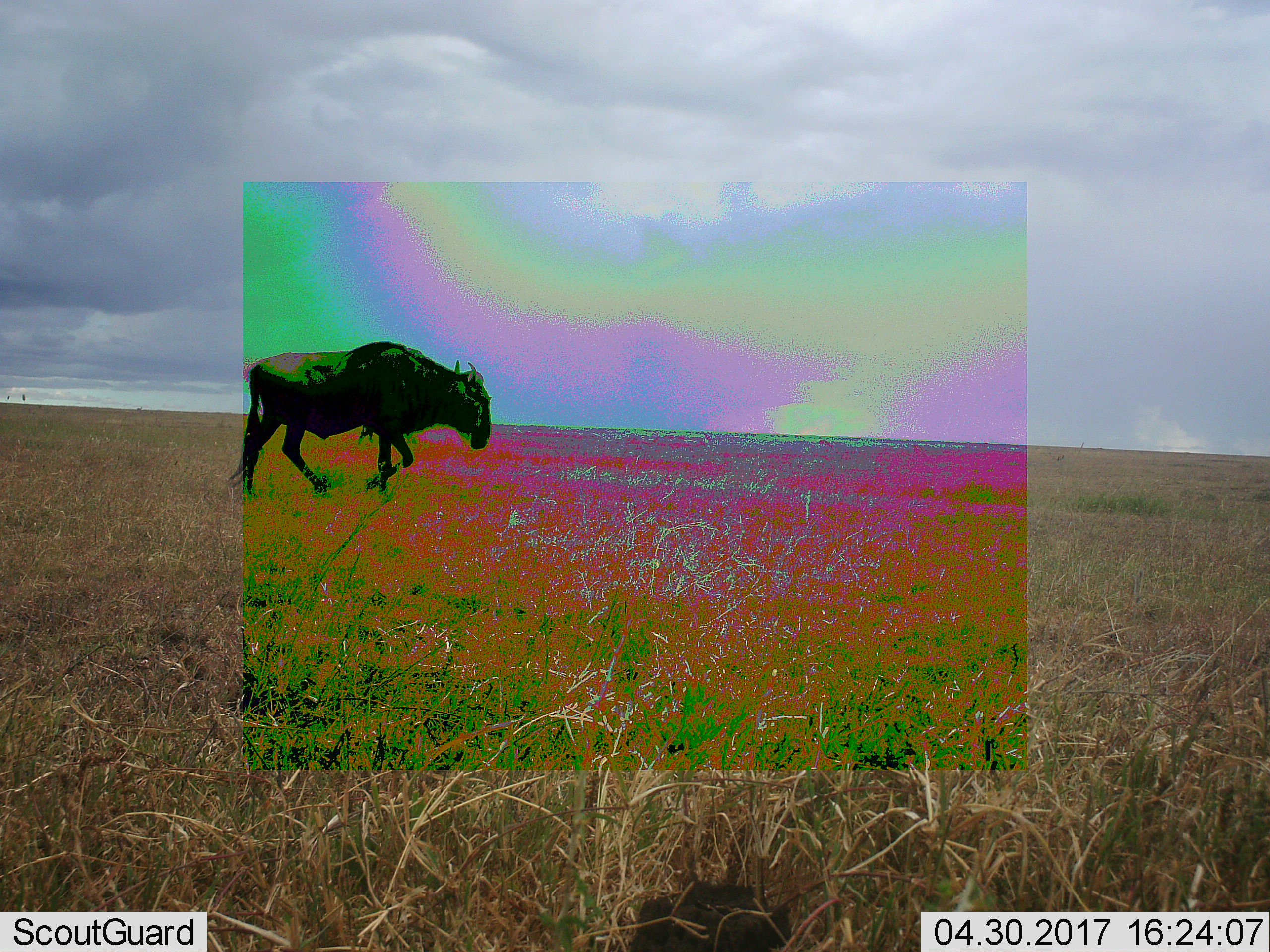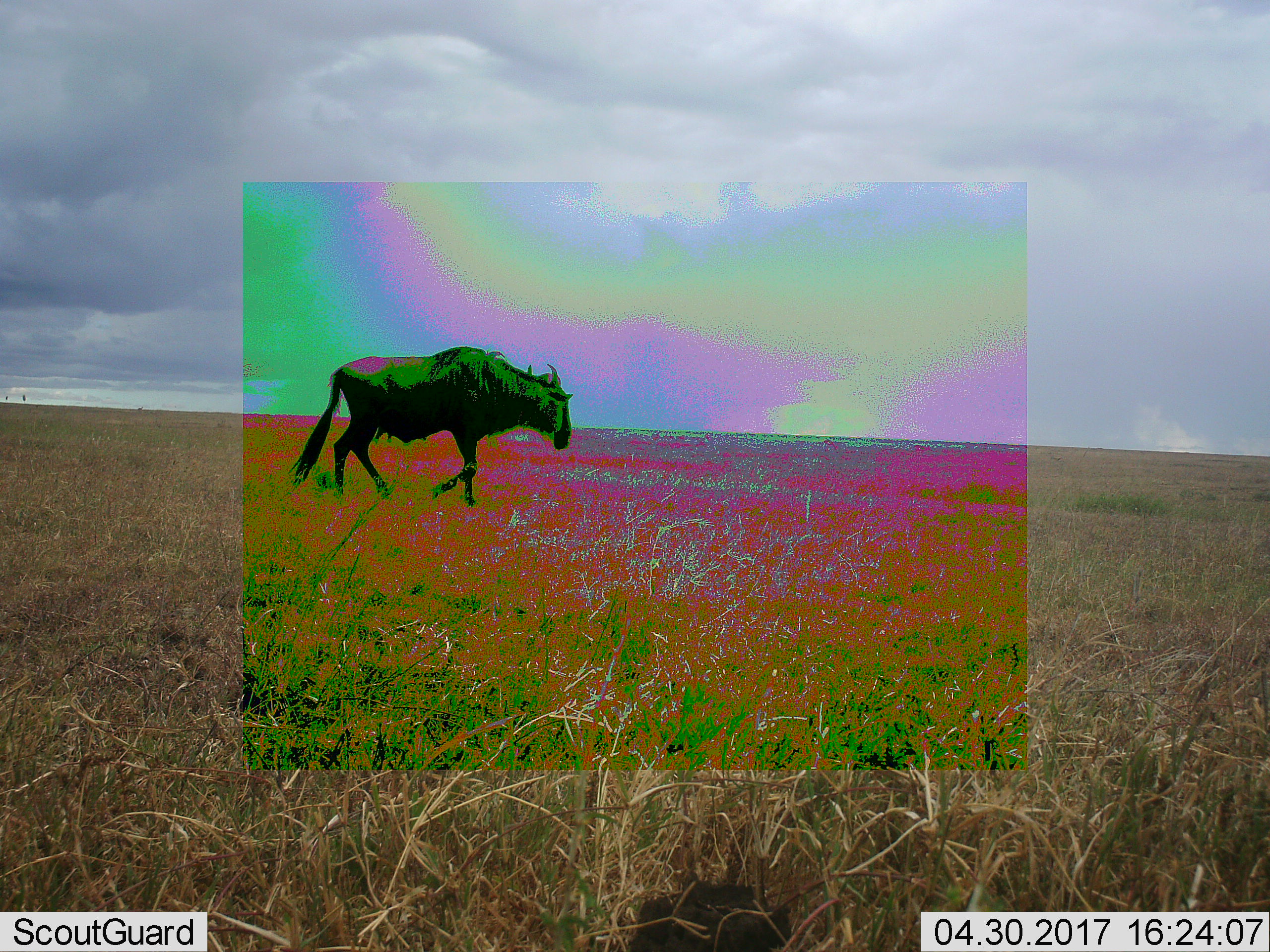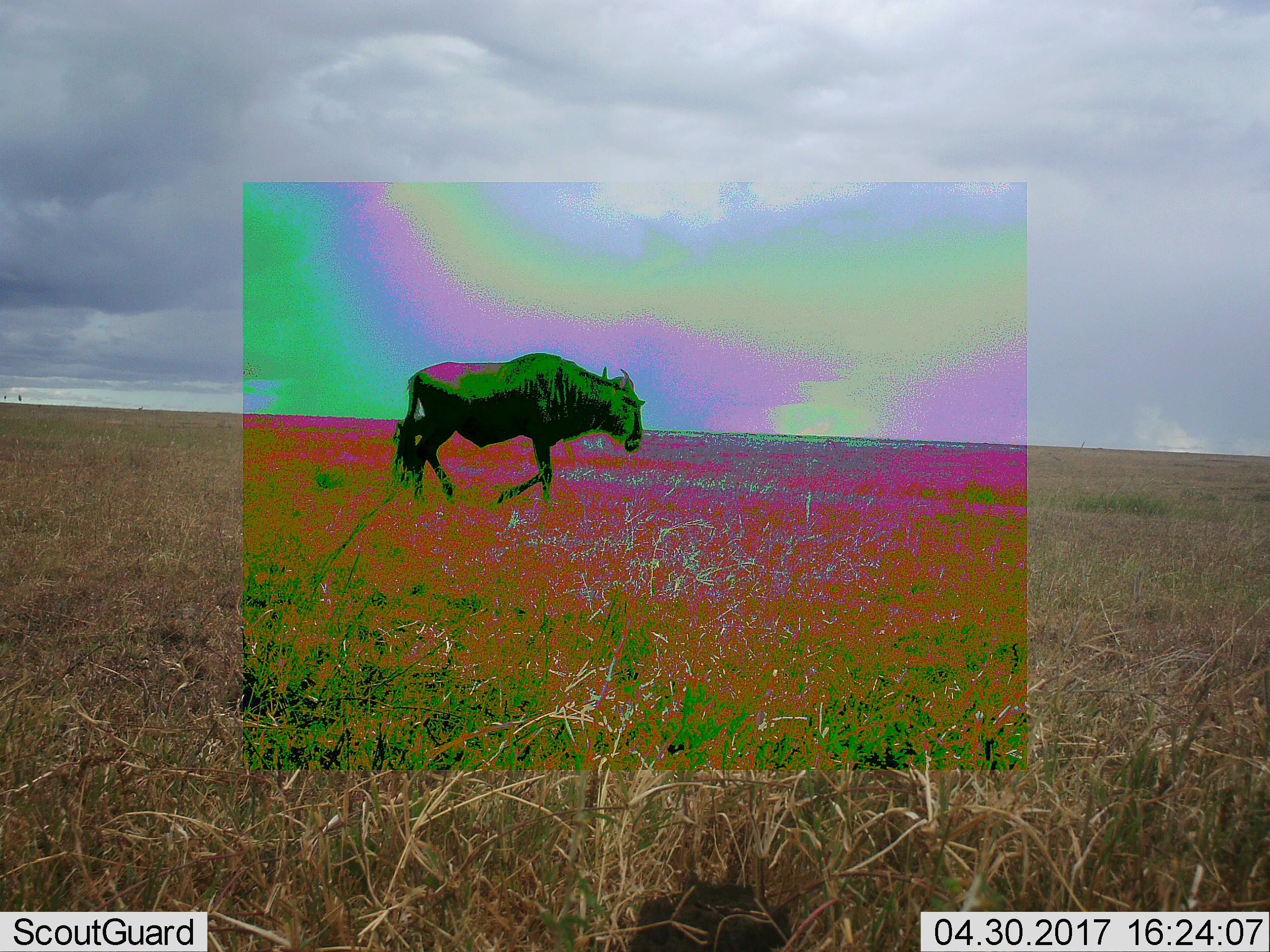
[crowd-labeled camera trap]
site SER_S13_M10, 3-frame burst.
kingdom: Animalia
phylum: Chordata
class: Mammalia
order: Artiodactyla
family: Bovidae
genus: Connochaetes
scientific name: Connochaetes taurinus taurinus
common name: blue wildebeest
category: wildebeestblue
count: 1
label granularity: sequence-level